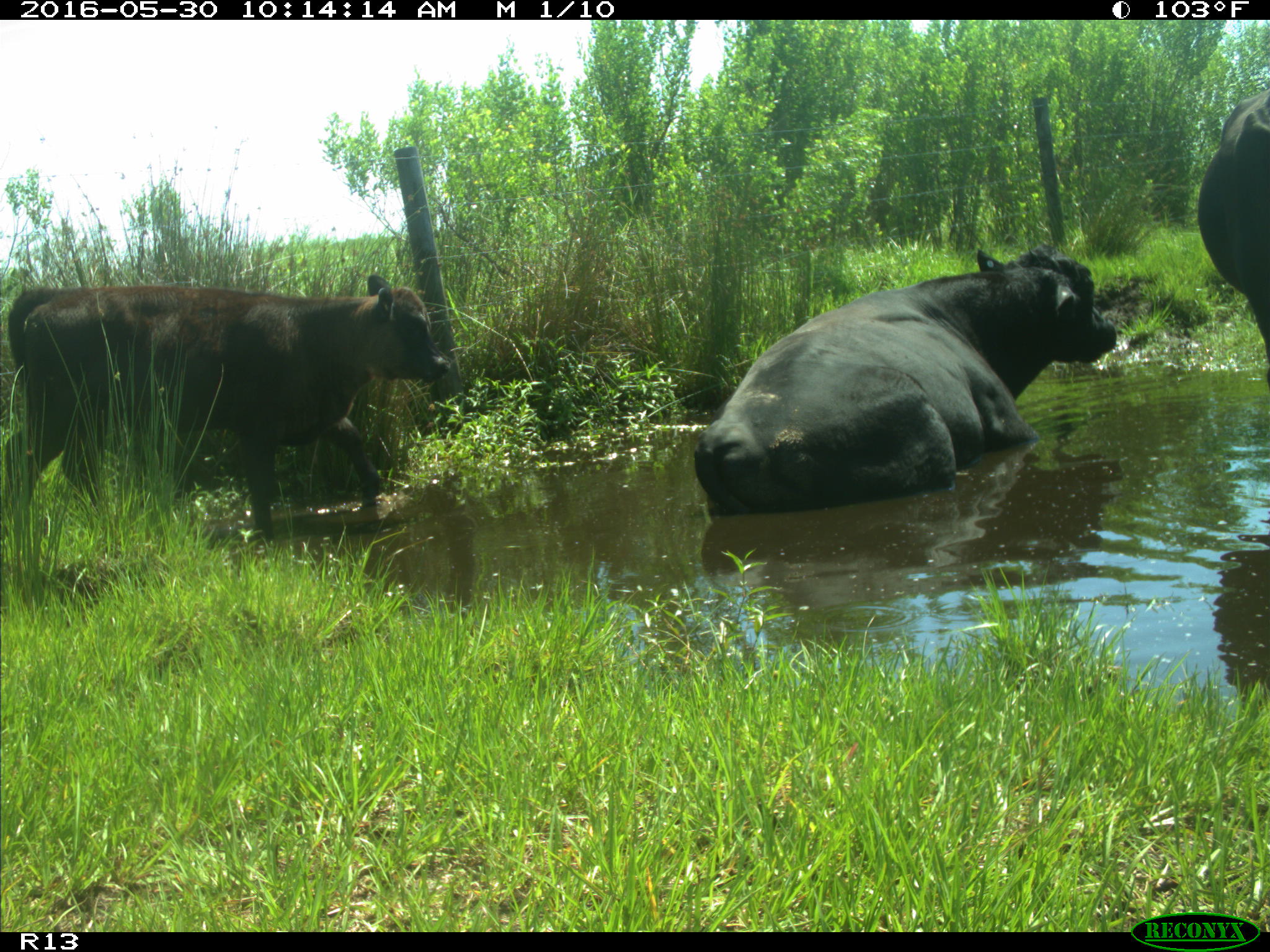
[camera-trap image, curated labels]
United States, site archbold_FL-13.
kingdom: Animalia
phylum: Chordata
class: Mammalia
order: Artiodactyla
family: Bovidae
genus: Bos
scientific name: Bos taurus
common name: domestic cow